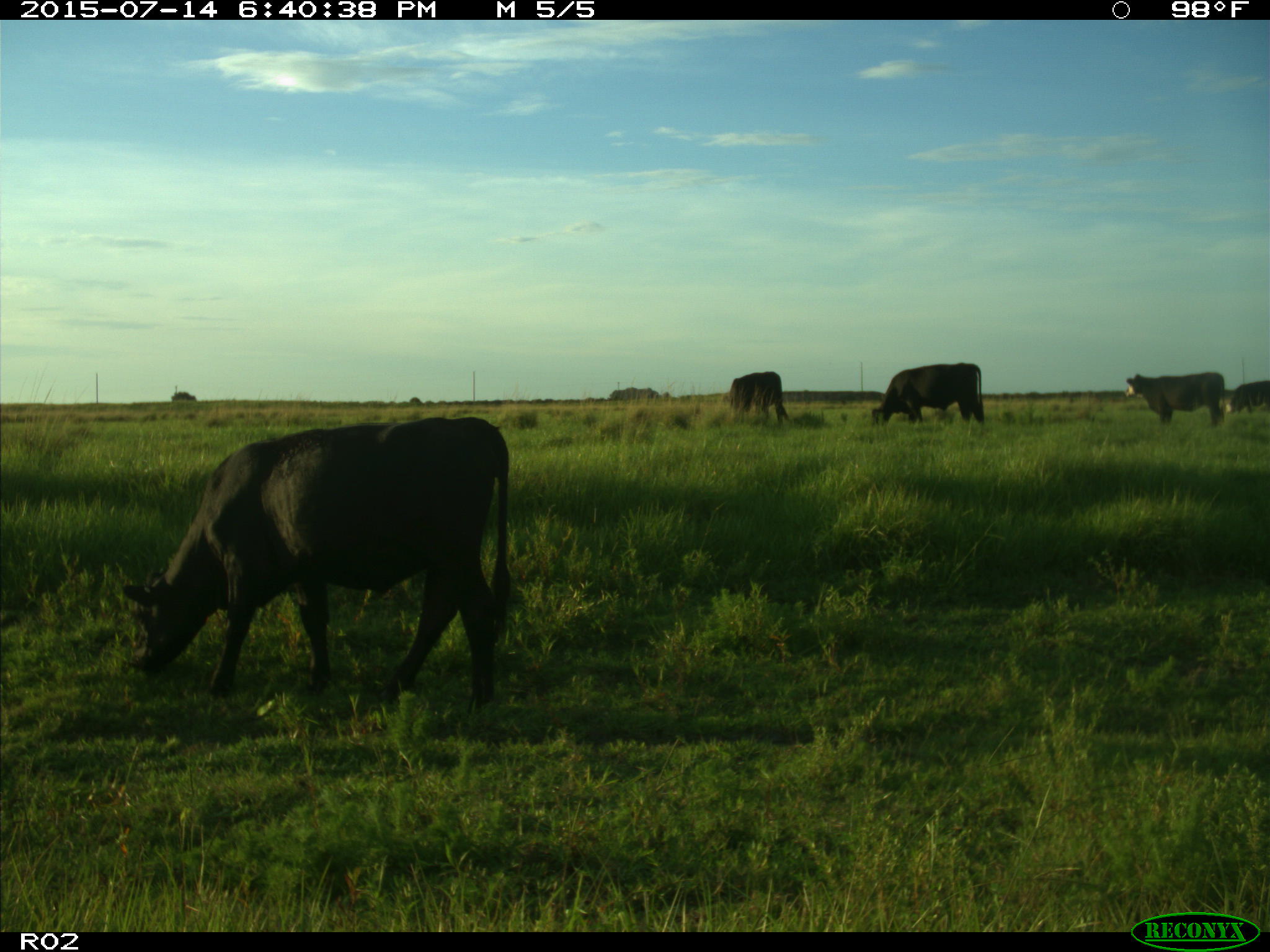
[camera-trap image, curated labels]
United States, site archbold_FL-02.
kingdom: Animalia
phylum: Chordata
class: Mammalia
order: Artiodactyla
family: Bovidae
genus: Bos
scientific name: Bos taurus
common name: domestic cow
Bos taurus (domestic cow).